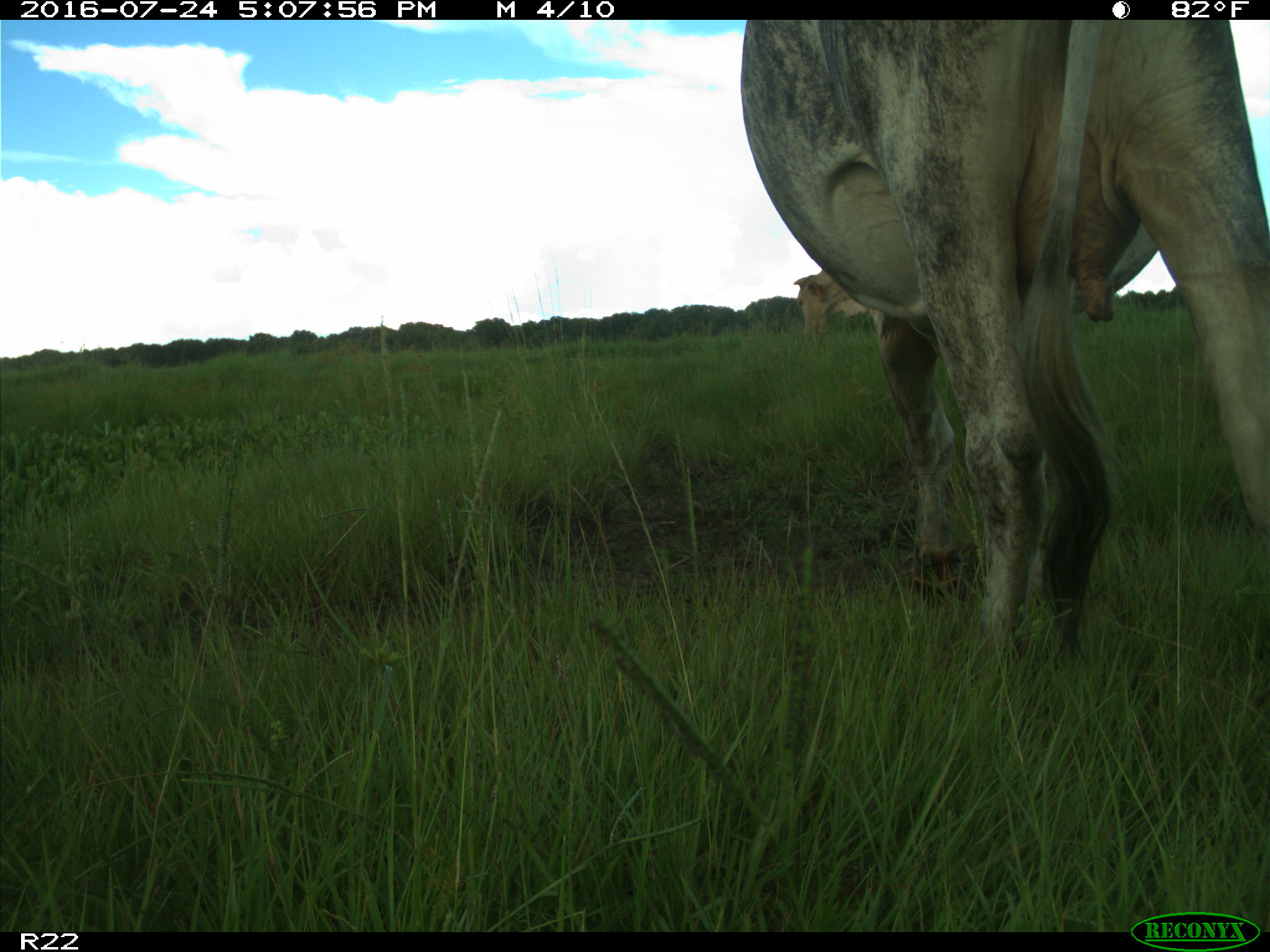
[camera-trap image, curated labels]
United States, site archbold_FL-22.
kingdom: Animalia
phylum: Chordata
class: Mammalia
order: Artiodactyla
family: Bovidae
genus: Bos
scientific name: Bos taurus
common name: domestic cow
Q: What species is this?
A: Bos taurus (domestic cow).